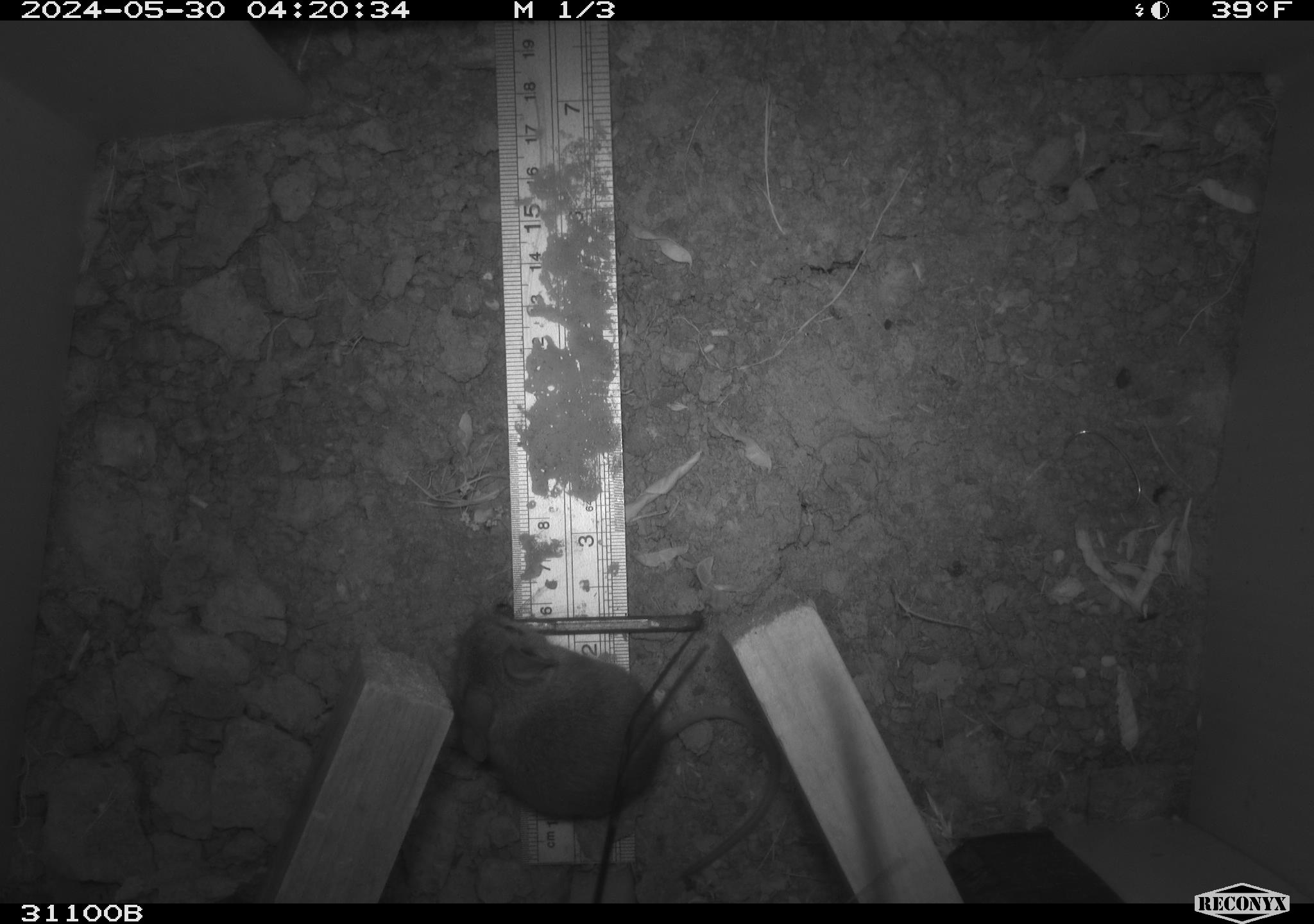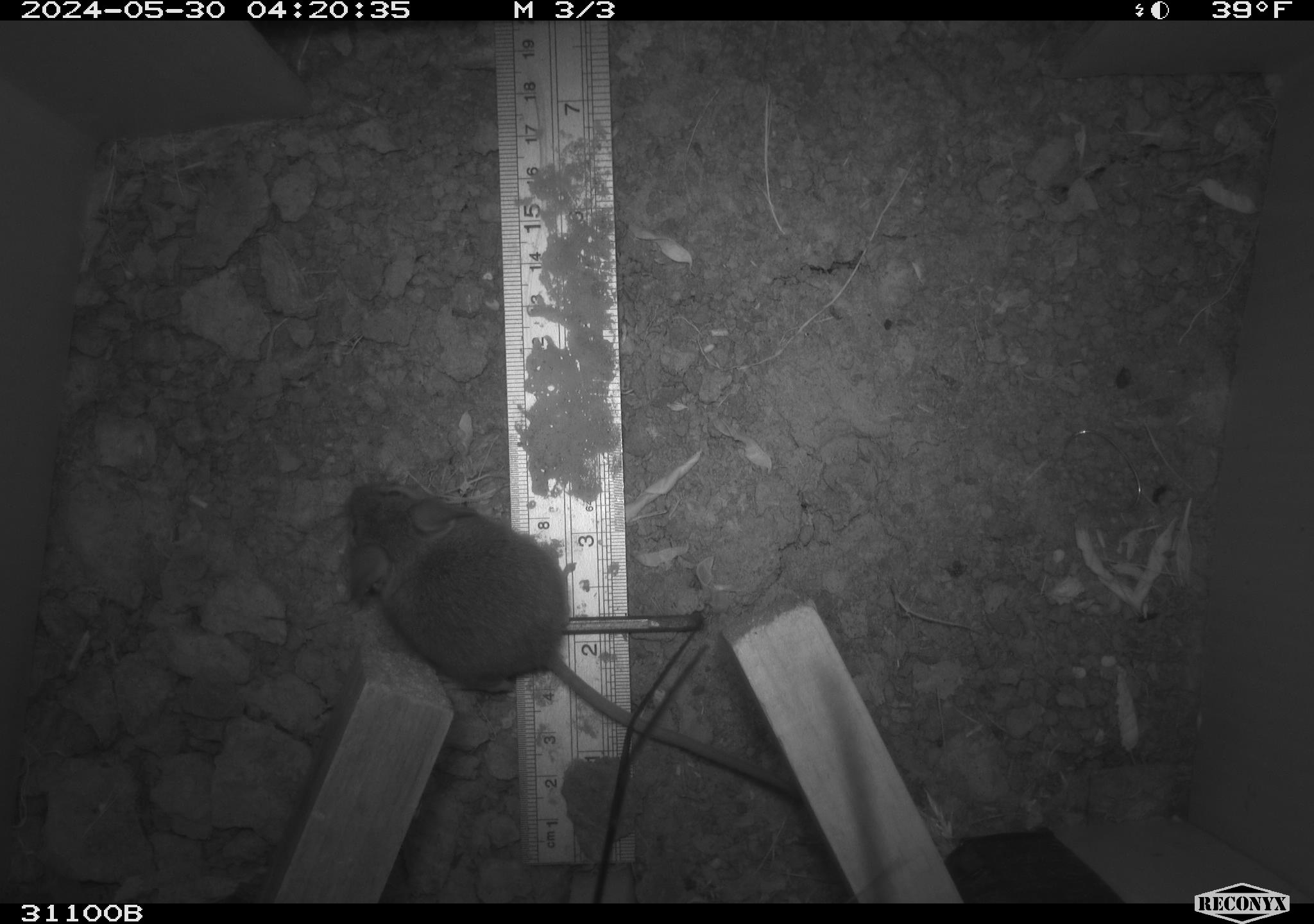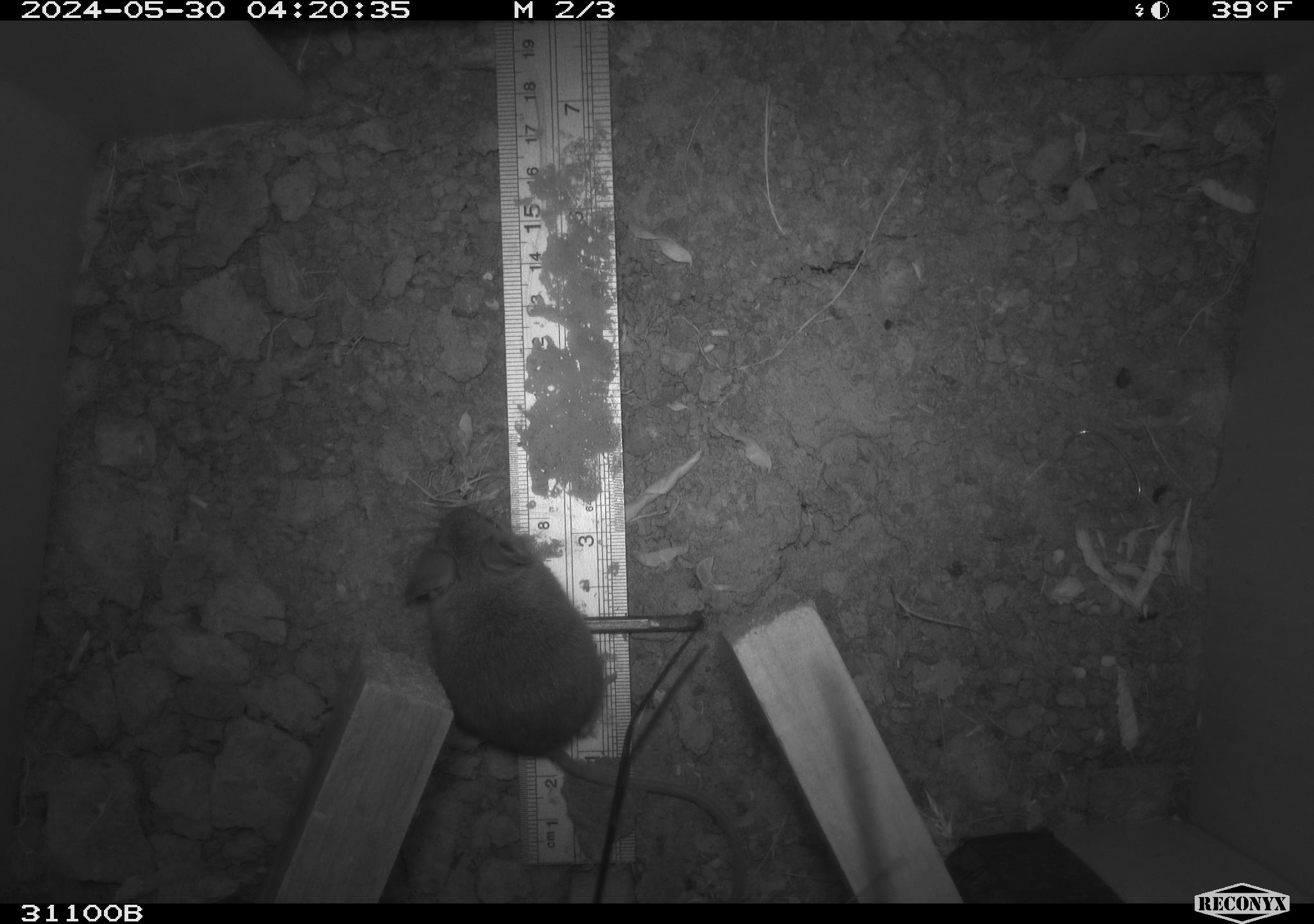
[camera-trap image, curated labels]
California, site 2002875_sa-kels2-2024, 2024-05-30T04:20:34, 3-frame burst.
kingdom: Animalia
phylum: Chordata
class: Mammalia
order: Rodentia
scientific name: Rodentia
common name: rodent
Rodent (Rodentia).